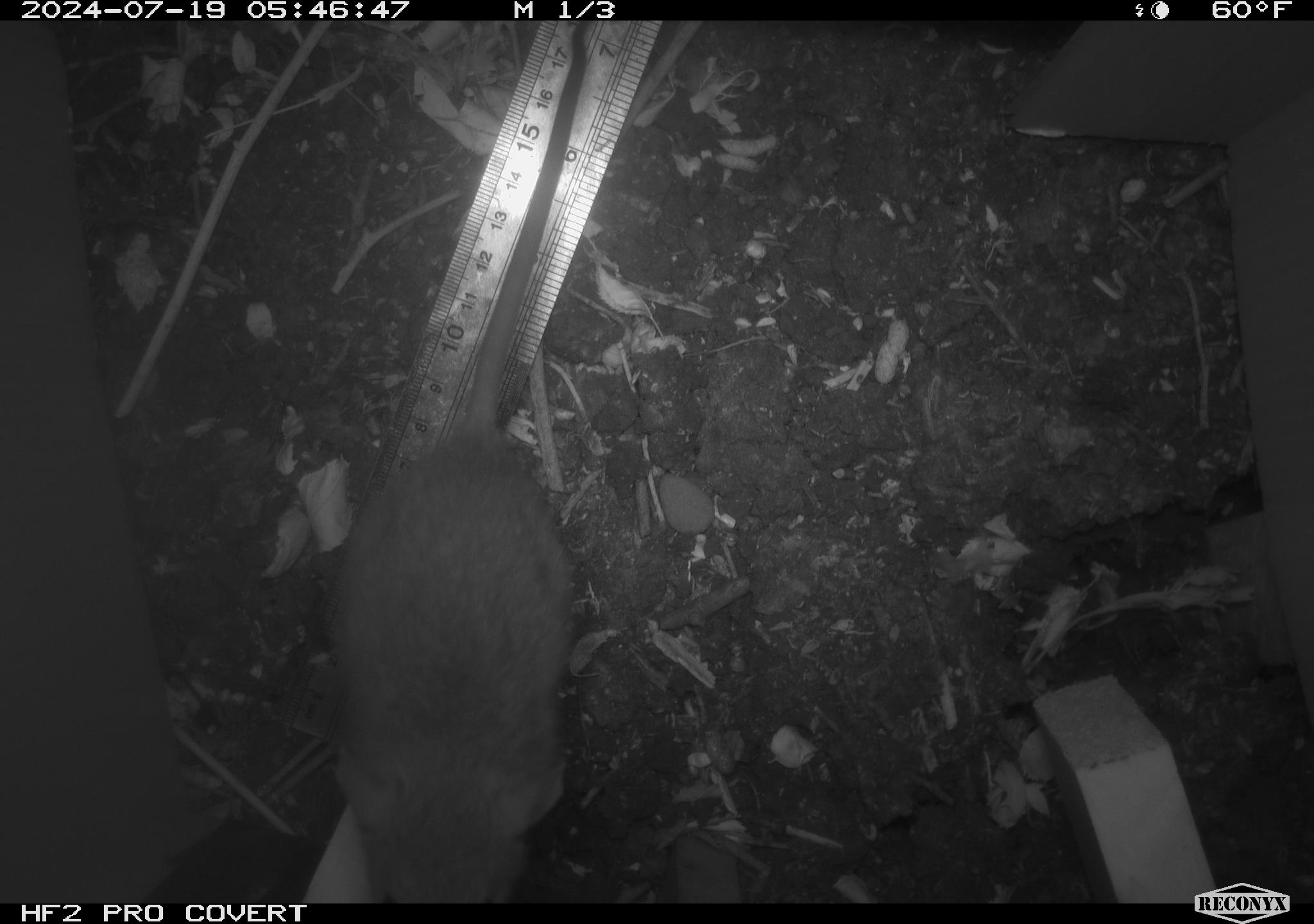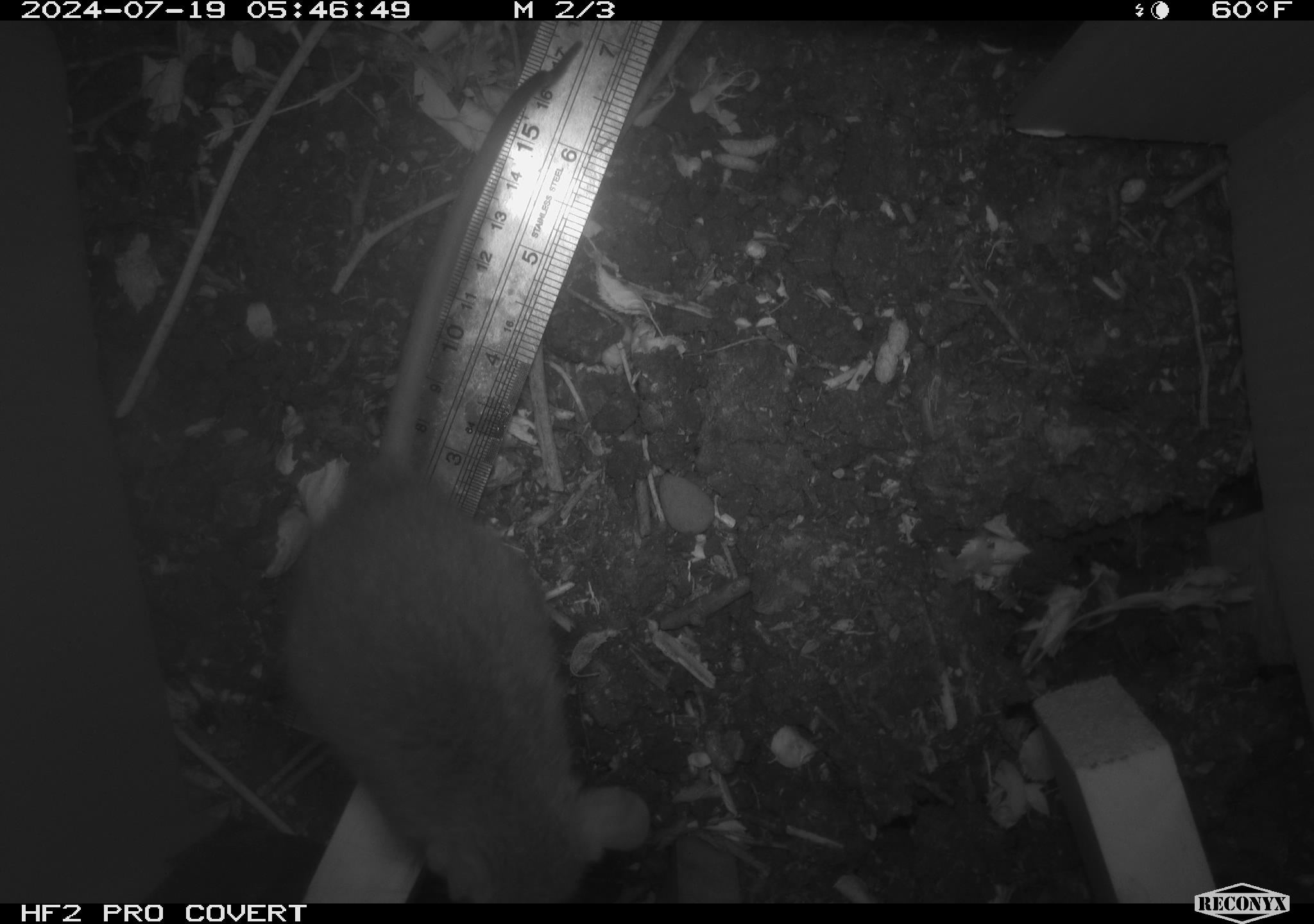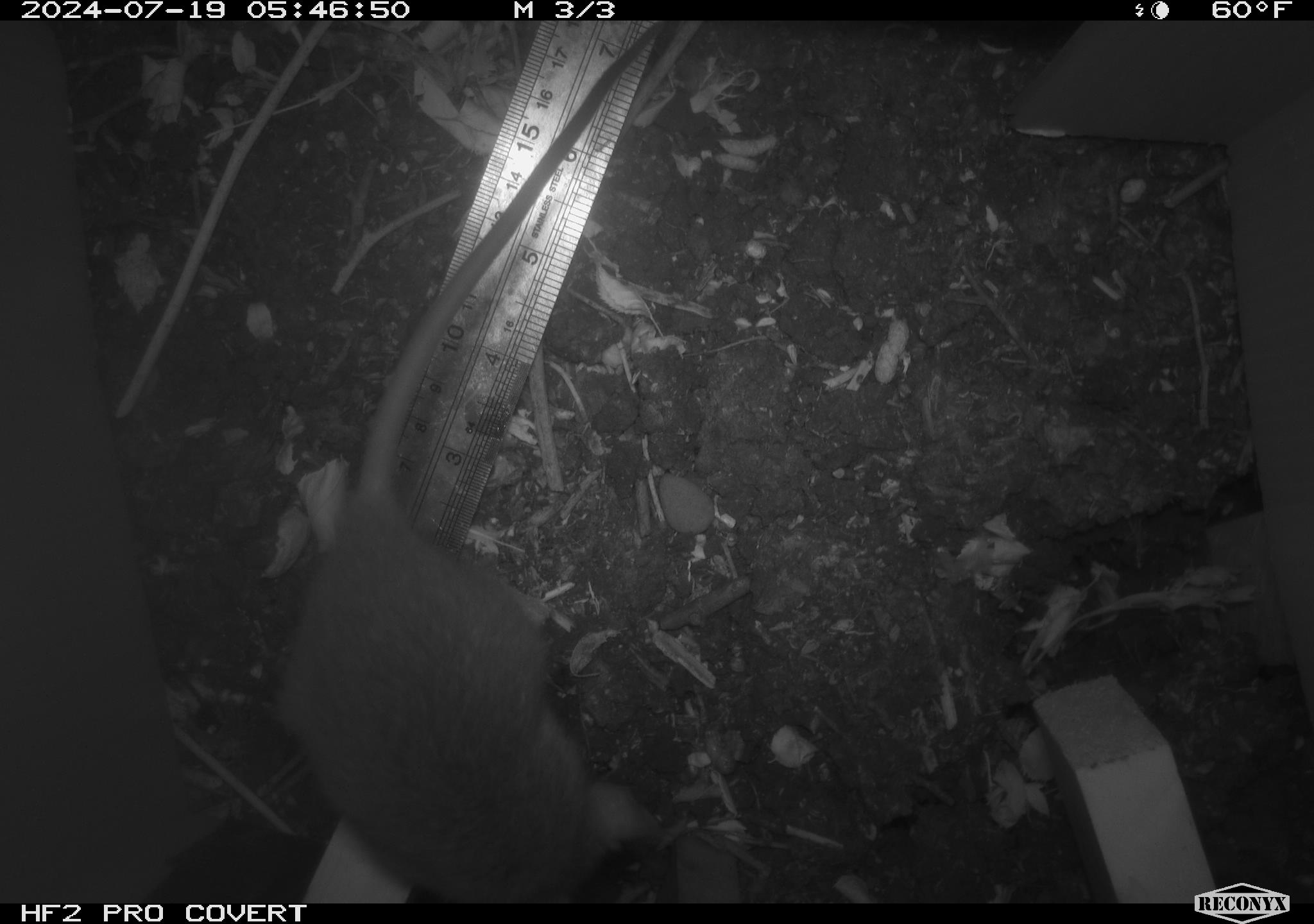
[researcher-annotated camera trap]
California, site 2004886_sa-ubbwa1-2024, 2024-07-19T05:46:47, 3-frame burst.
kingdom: Animalia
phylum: Chordata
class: Mammalia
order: Rodentia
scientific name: Rodentia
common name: woodrat or rat or mouse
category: woodrat or rat or mouse species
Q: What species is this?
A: Woodrat or rat or mouse species (woodrat or rat or mouse) (Rodentia).